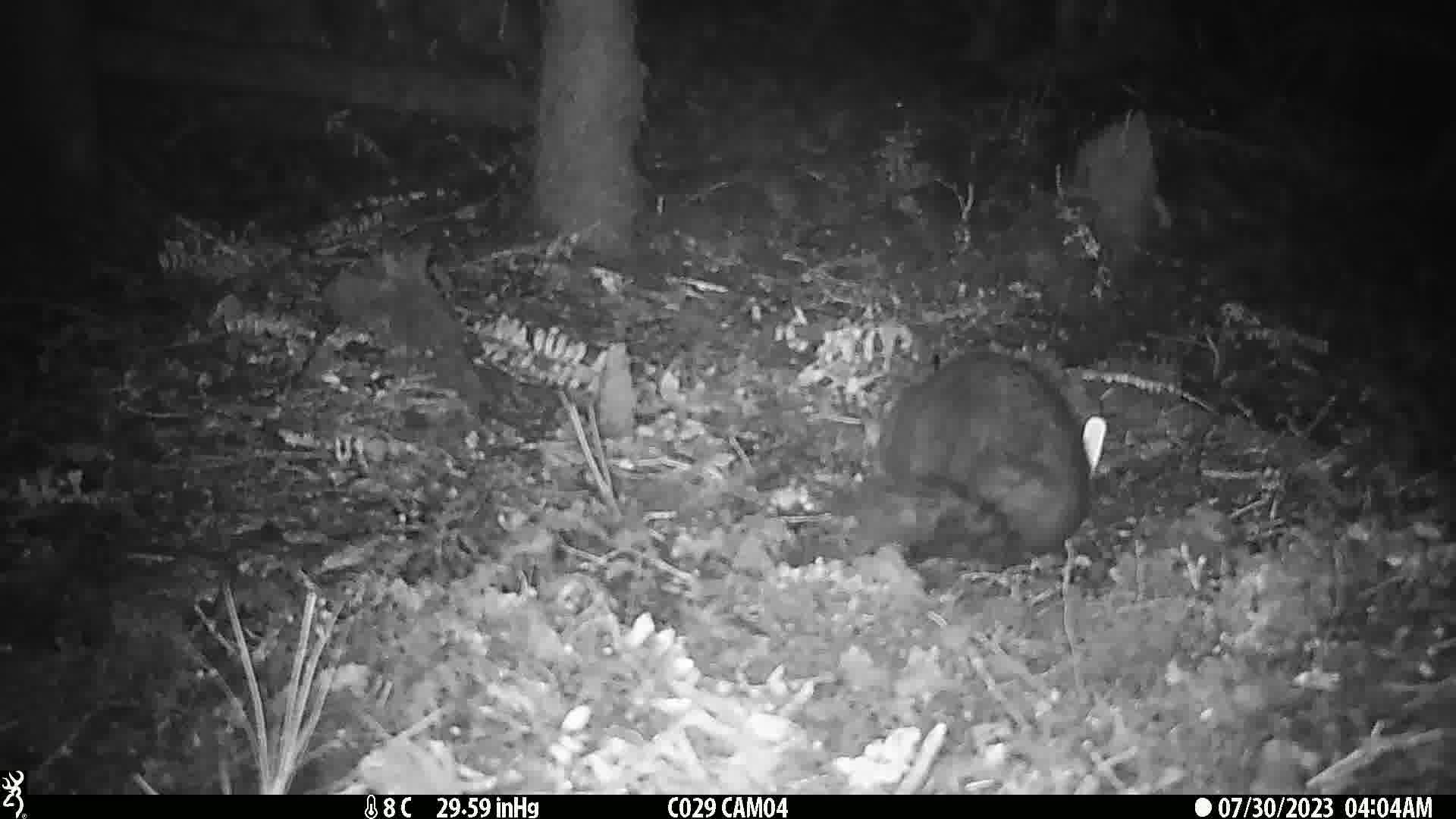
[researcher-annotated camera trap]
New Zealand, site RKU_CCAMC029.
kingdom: Animalia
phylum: Chordata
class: Mammalia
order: Diprotodontia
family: Phalangeridae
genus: Trichosurus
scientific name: Trichosurus vulpecula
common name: common brushtail possum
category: possum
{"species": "possum (common brushtail possum) (Trichosurus vulpecula)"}